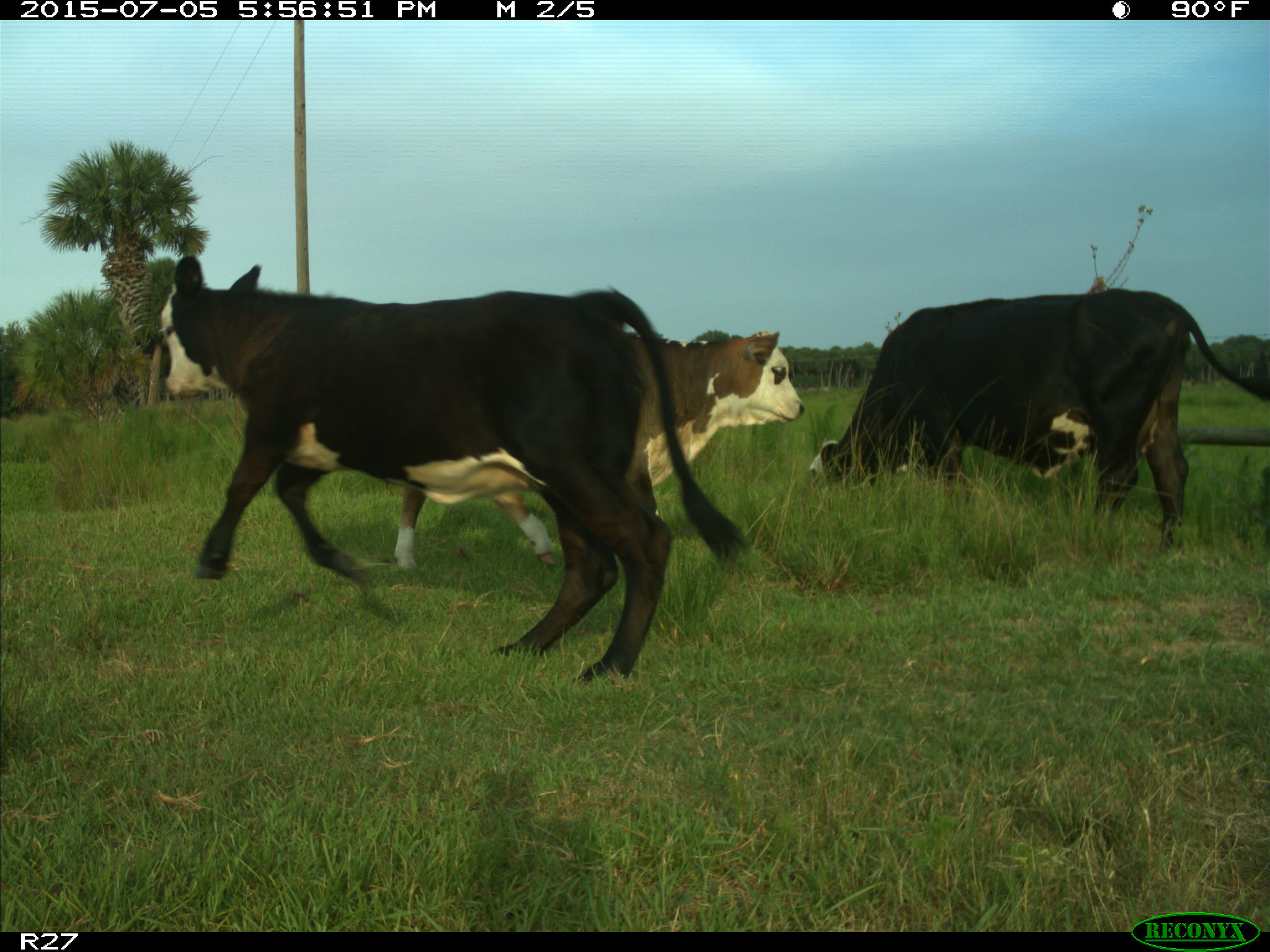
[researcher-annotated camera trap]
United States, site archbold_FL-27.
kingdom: Animalia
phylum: Chordata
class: Mammalia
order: Artiodactyla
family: Bovidae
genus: Bos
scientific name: Bos taurus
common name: domestic cow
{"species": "Bos taurus (domestic cow)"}